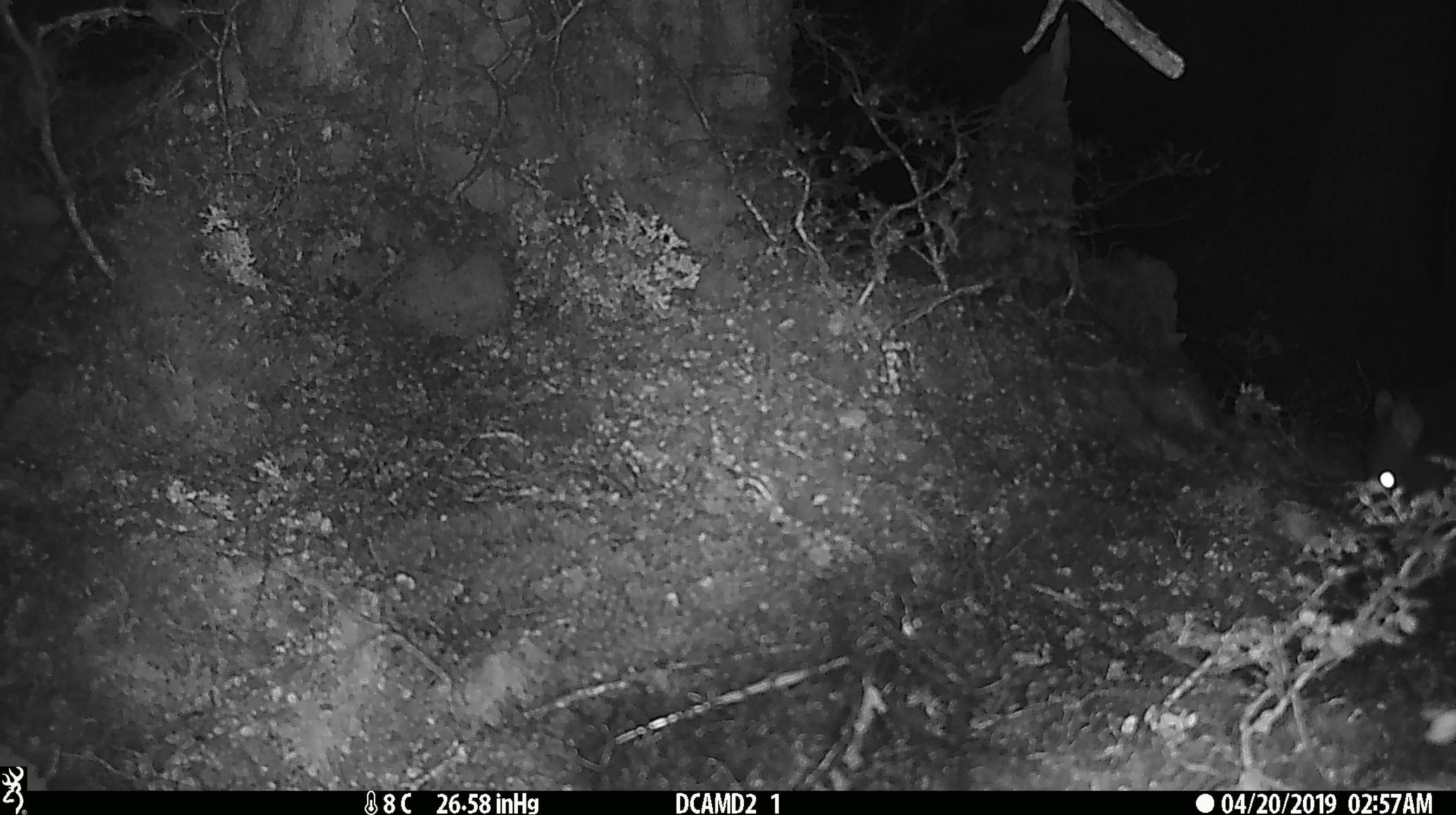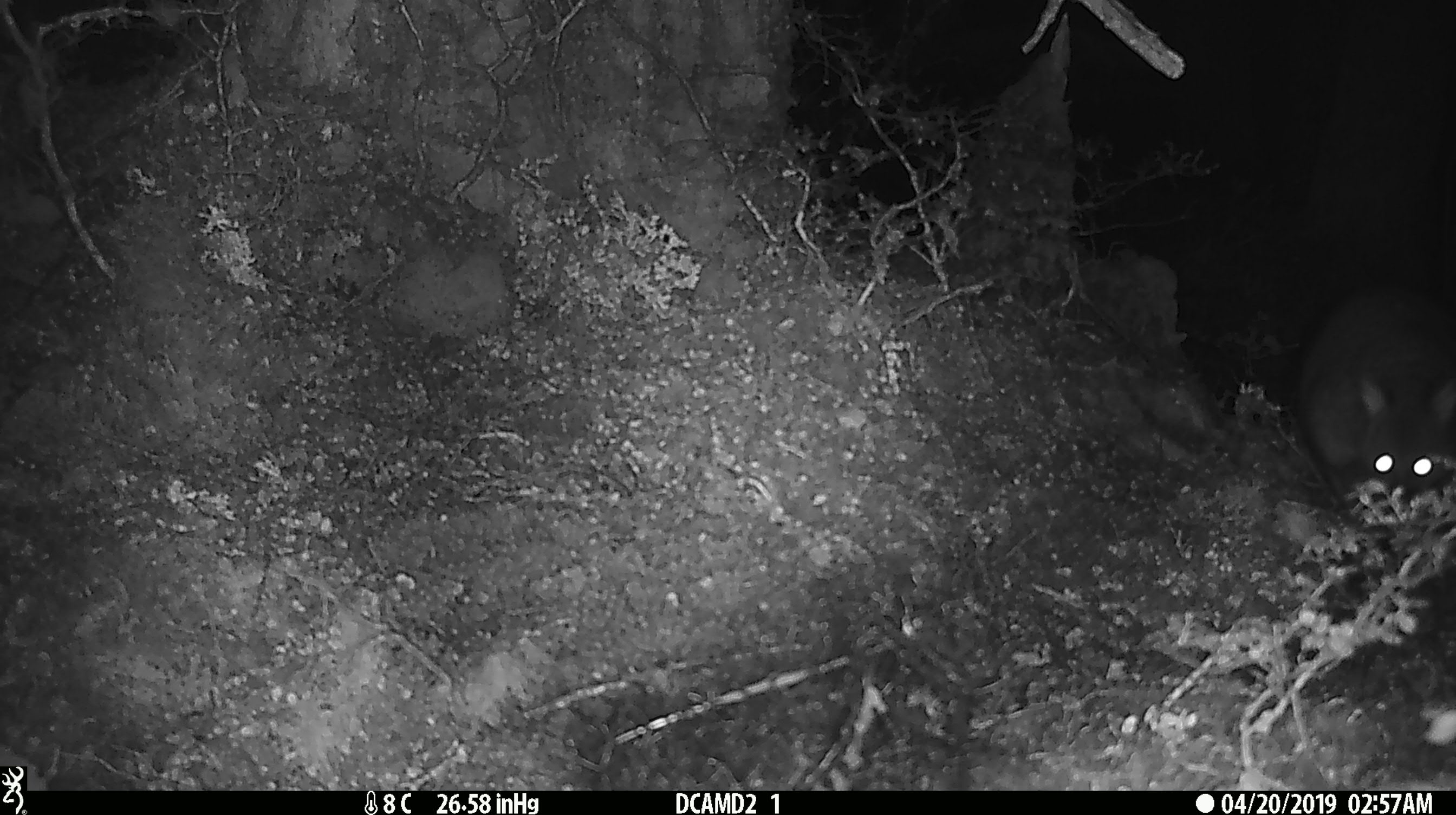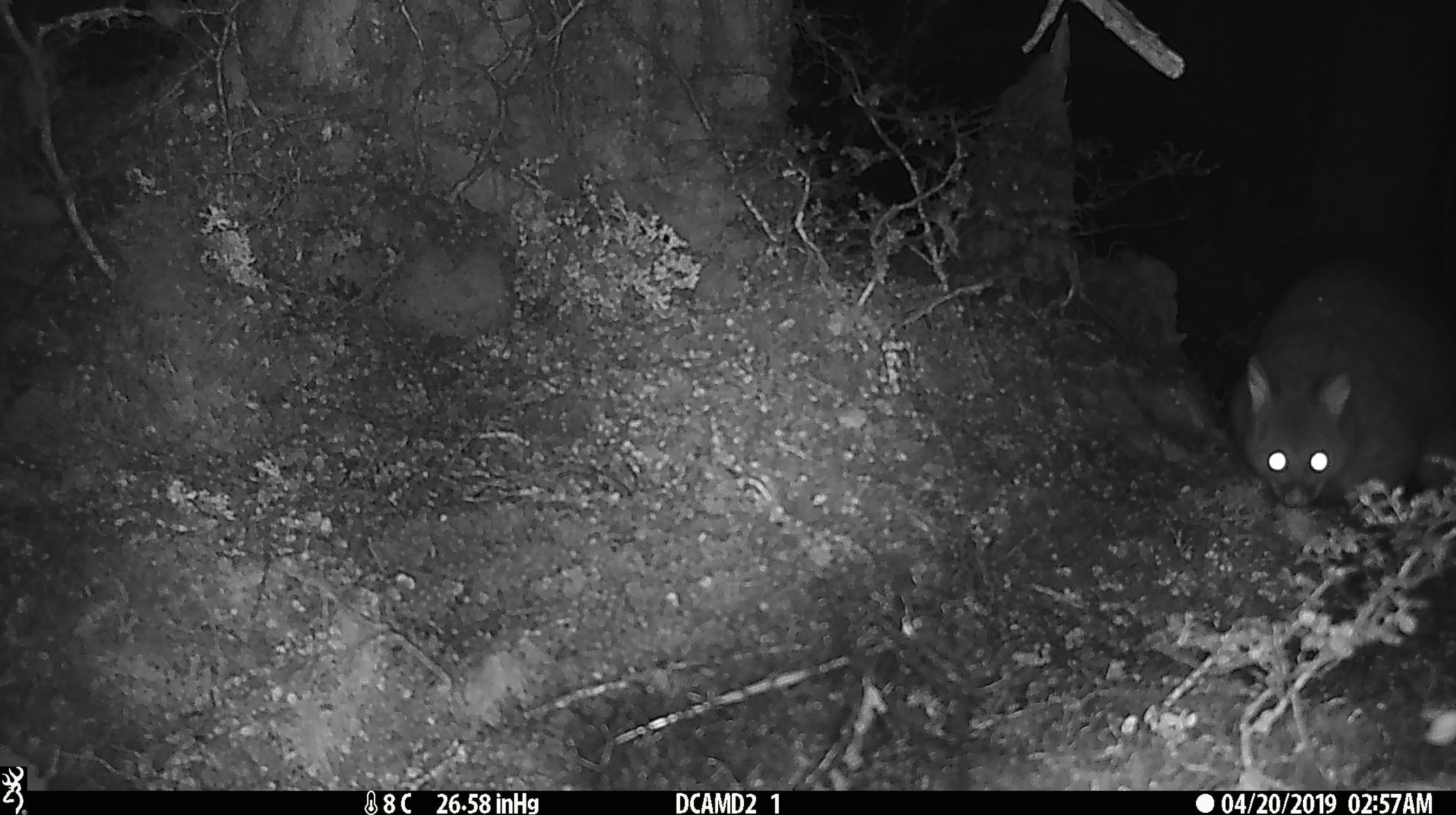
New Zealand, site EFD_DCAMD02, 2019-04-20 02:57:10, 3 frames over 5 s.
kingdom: Animalia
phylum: Chordata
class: Mammalia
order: Diprotodontia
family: Phalangeridae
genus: Trichosurus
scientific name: Trichosurus vulpecula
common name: common brushtail possum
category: possum